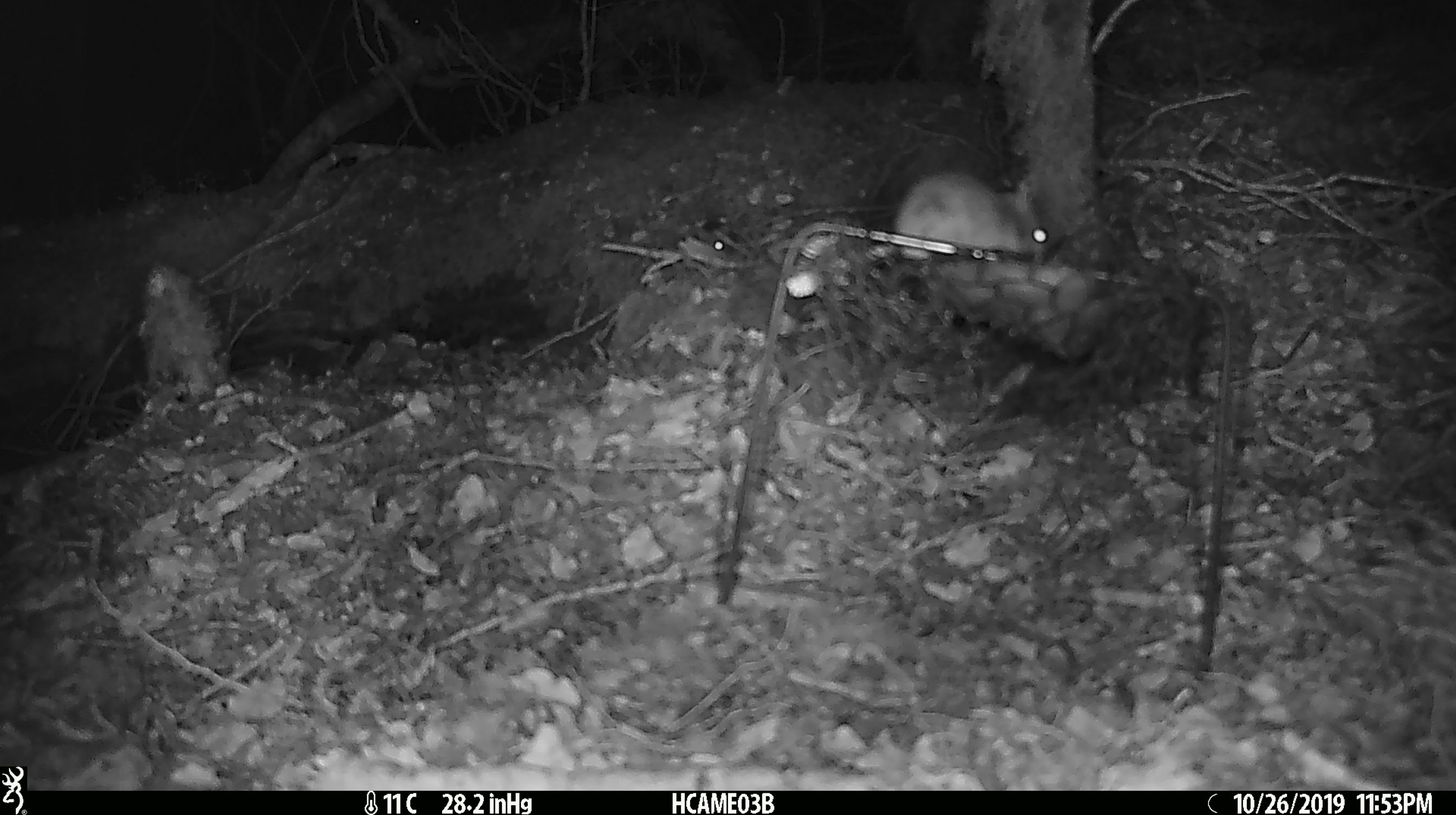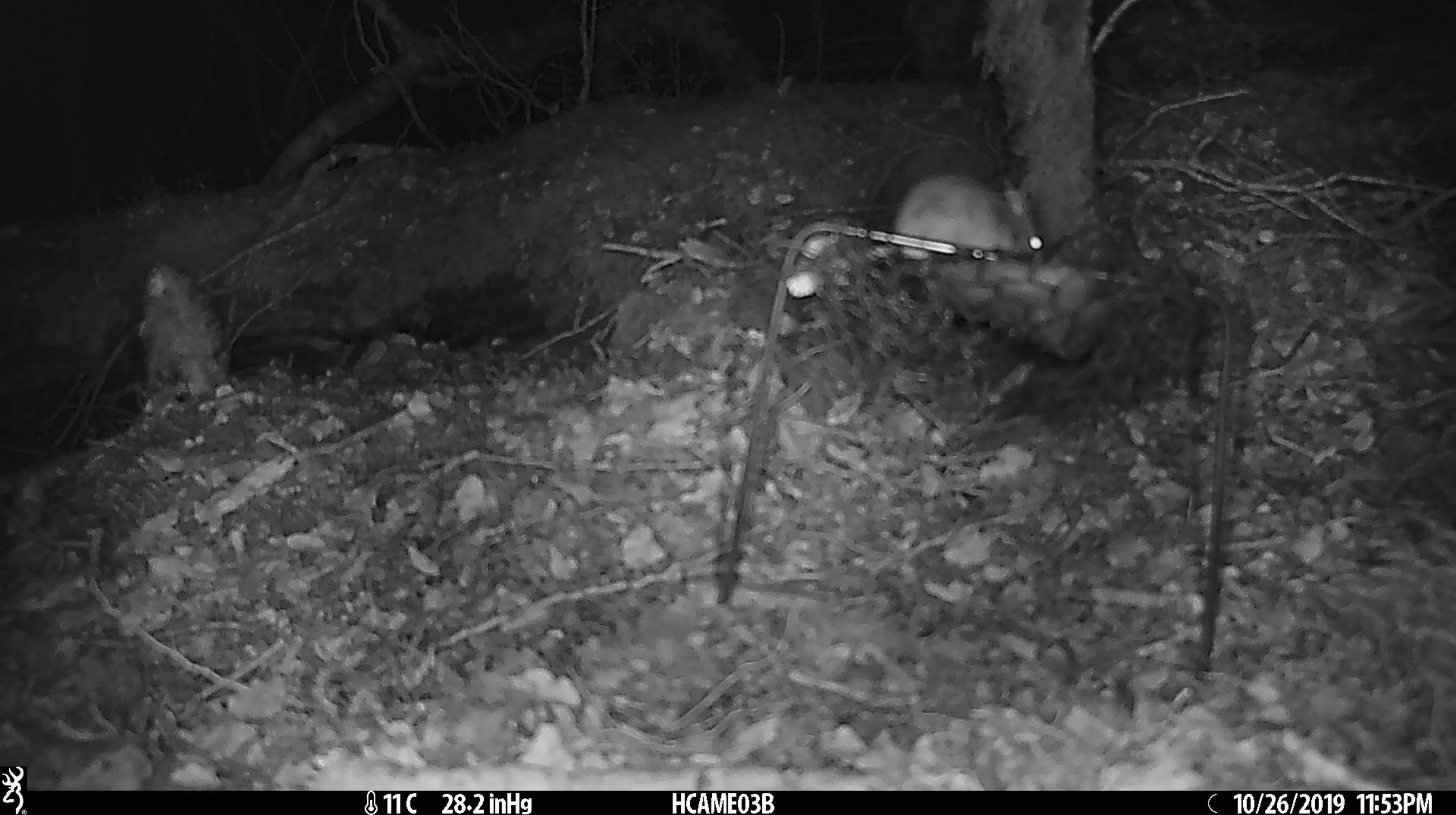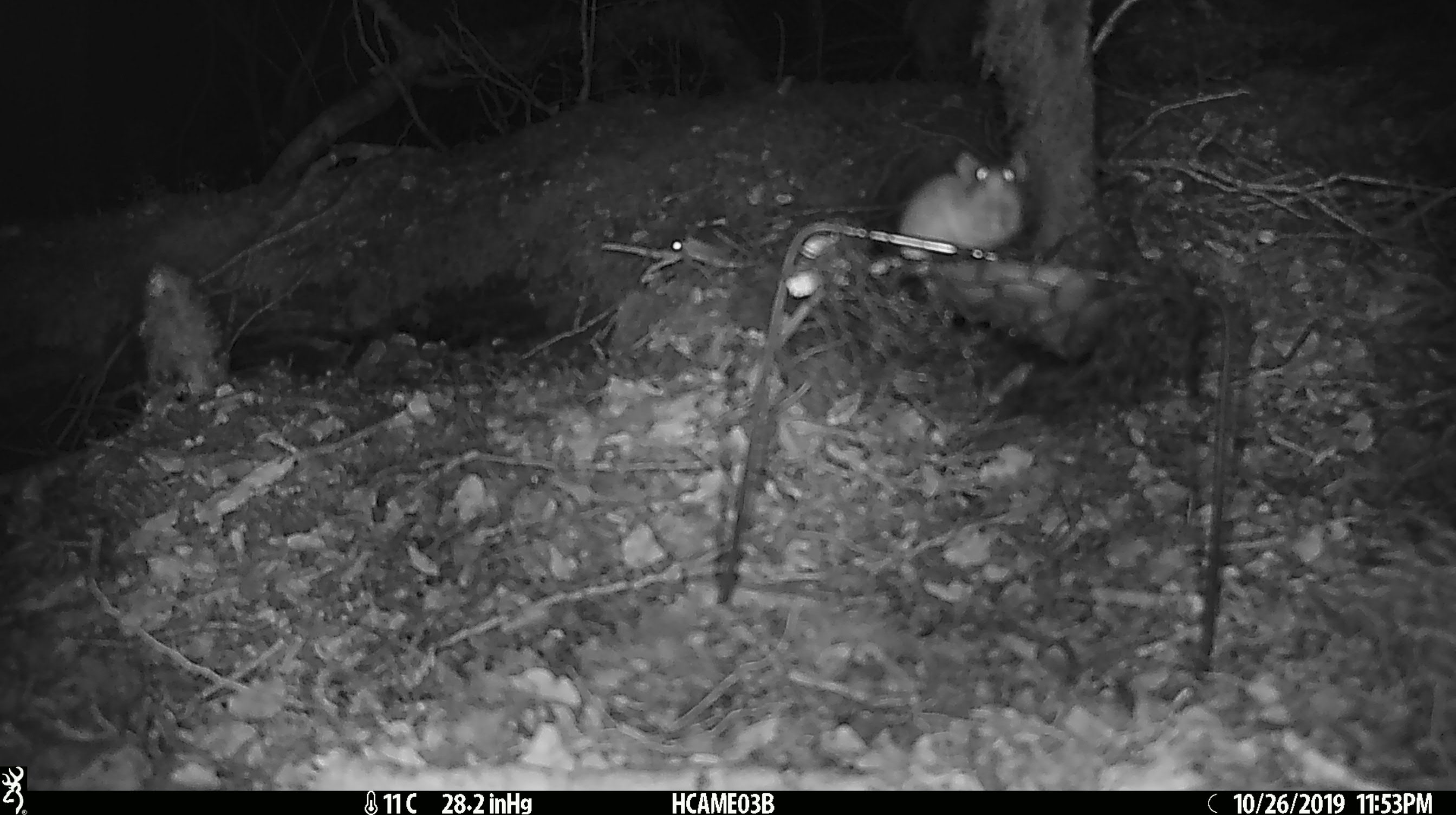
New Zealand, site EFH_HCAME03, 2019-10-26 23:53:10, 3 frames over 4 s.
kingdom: Animalia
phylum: Chordata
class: Mammalia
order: Rodentia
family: Muridae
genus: Mus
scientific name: Mus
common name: mouse